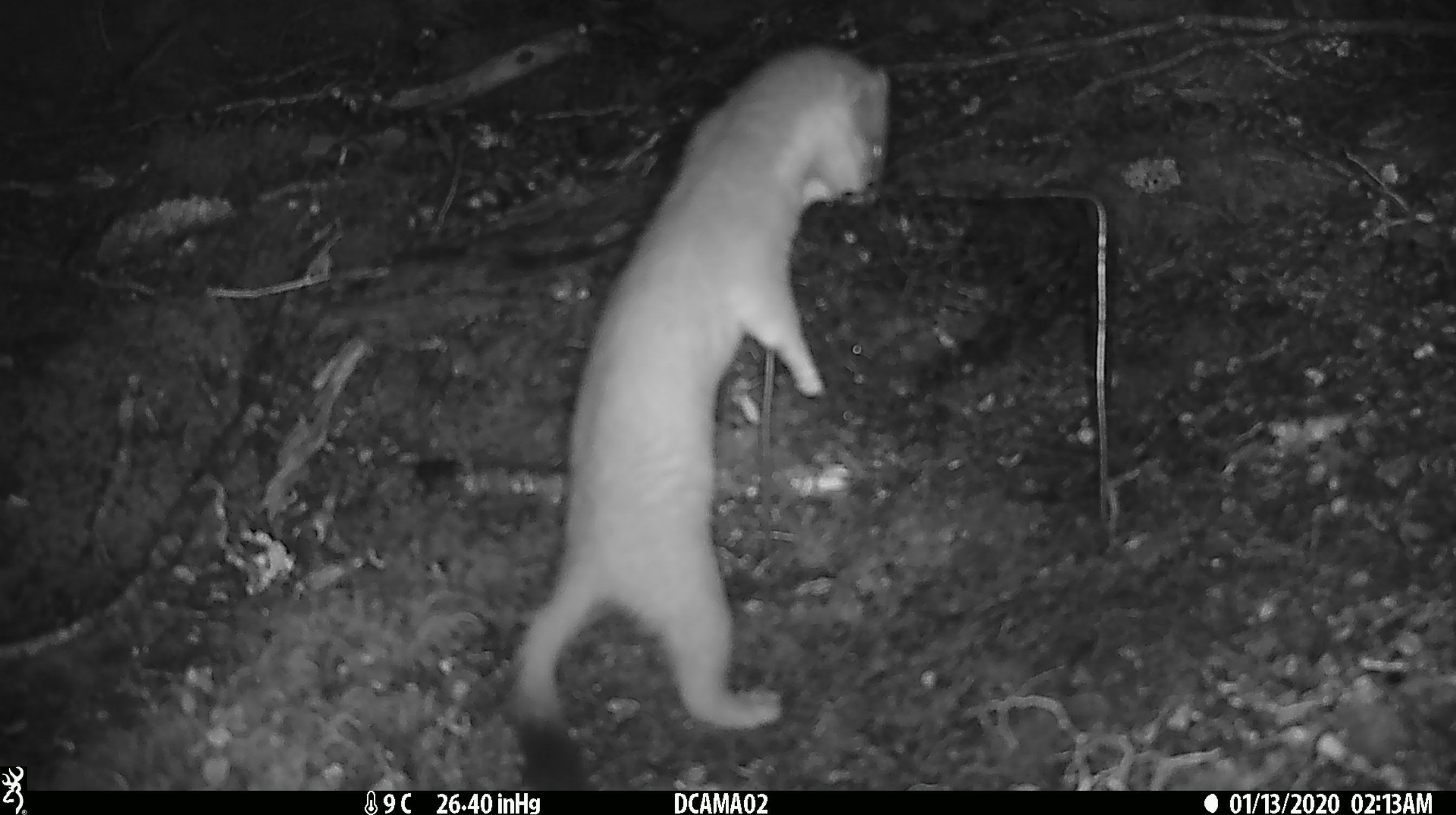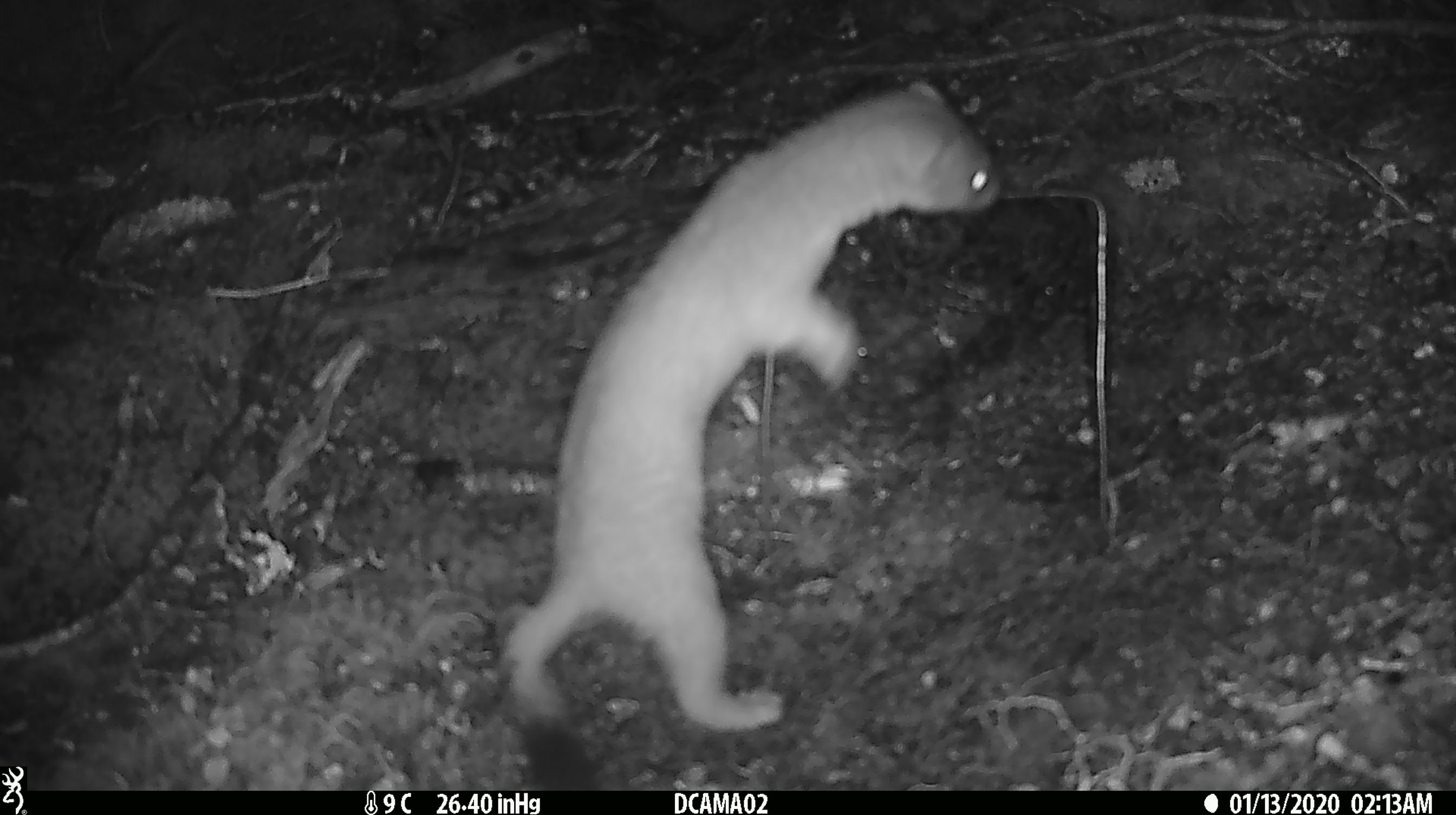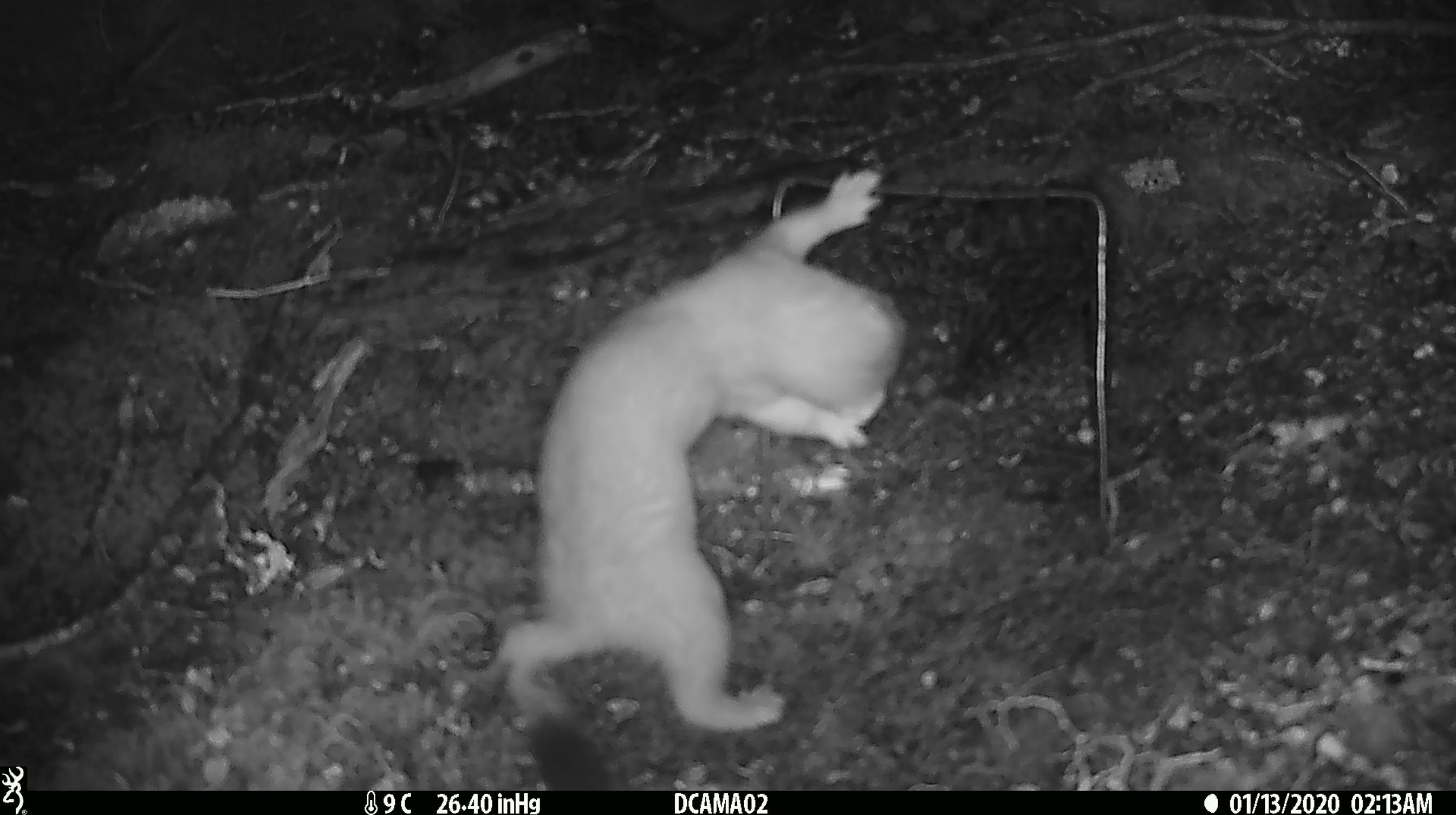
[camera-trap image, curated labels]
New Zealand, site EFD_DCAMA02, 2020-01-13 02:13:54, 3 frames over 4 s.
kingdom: Animalia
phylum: Chordata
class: Mammalia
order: Carnivora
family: Mustelidae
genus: Mustela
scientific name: Mustela erminea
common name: stoat